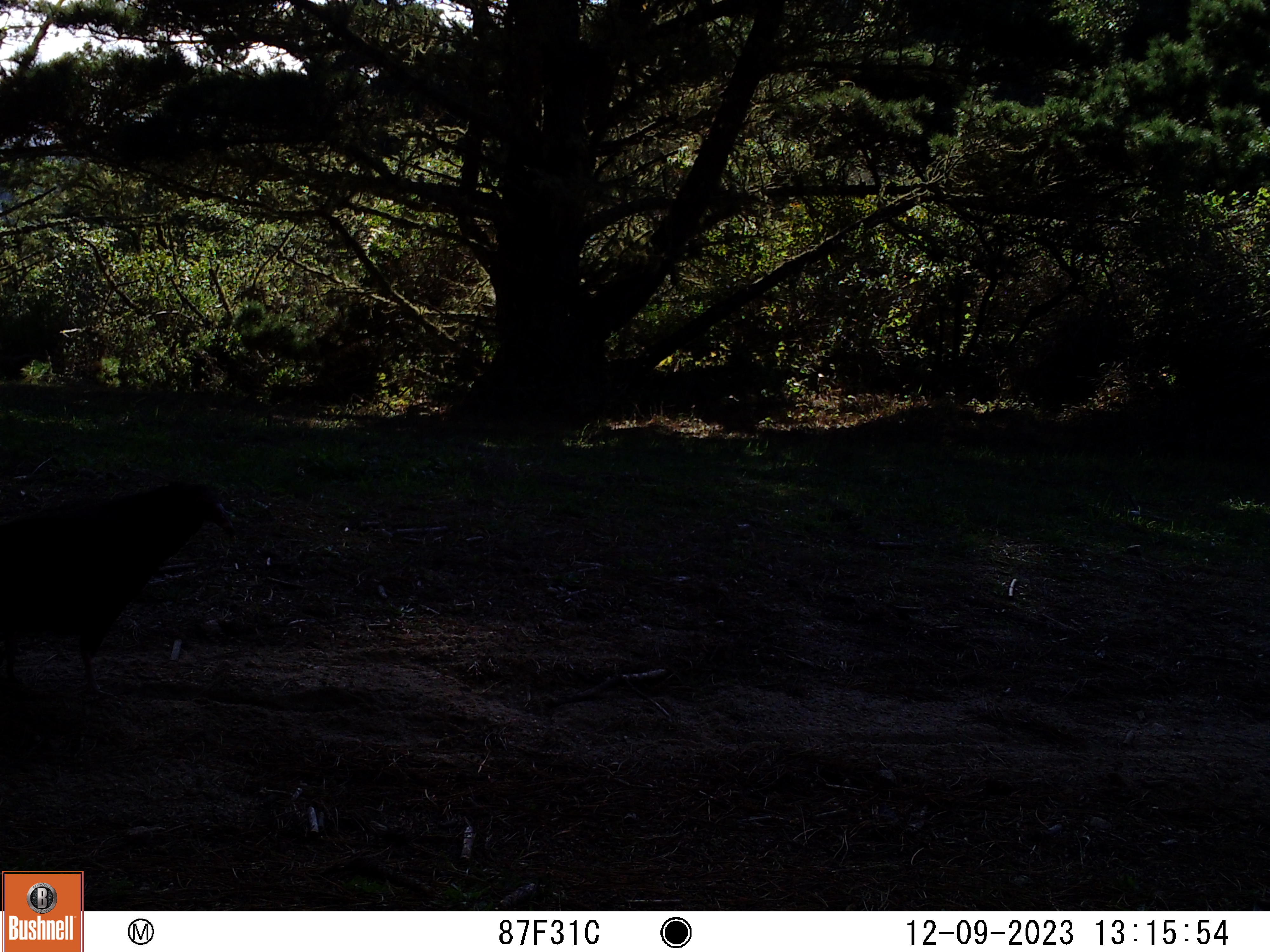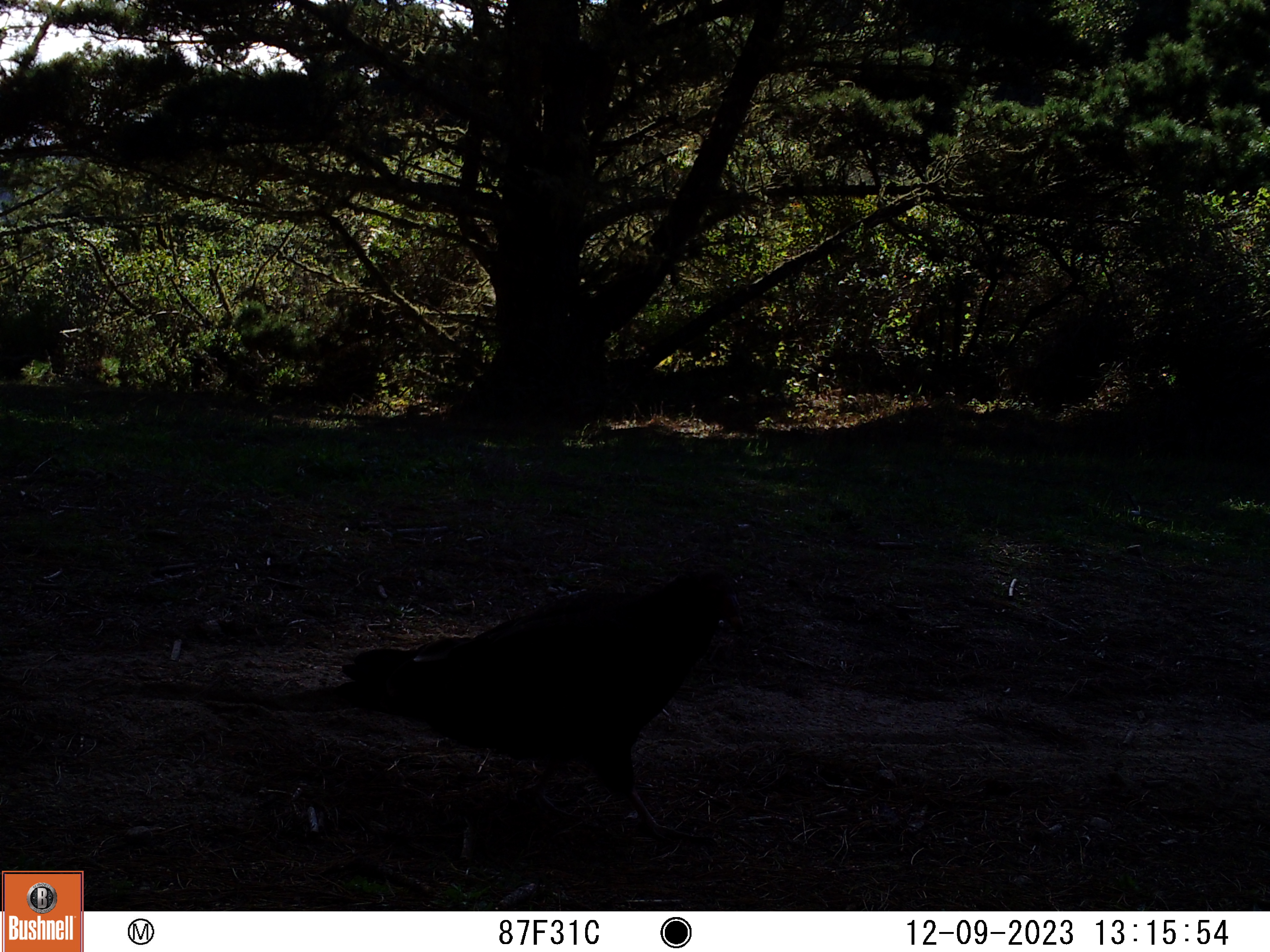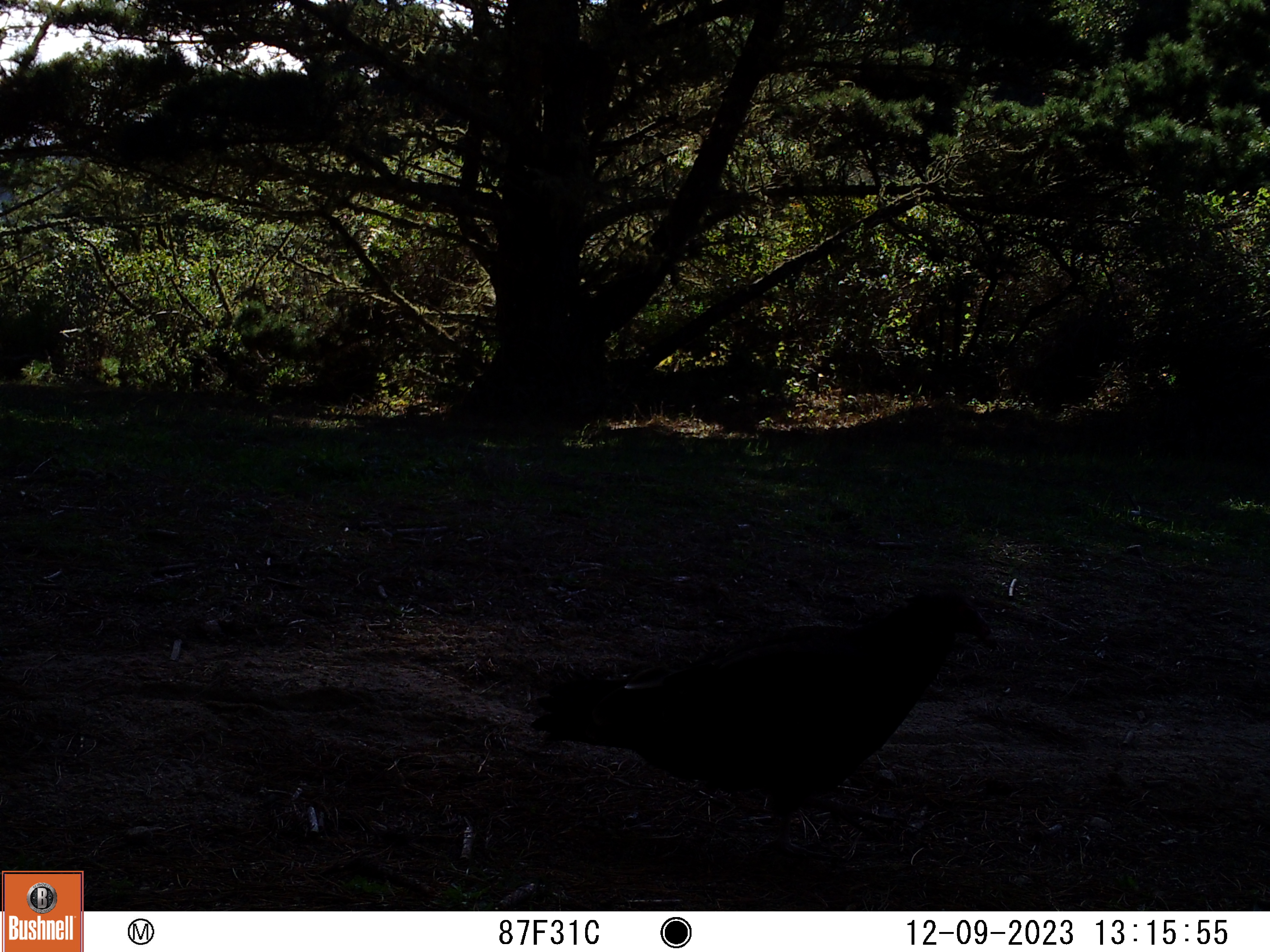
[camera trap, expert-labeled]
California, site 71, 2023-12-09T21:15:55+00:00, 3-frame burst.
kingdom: Animalia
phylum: Chordata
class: Aves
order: Cathartiformes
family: Cathartidae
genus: Cathartes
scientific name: Cathartes aura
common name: turkey vulture